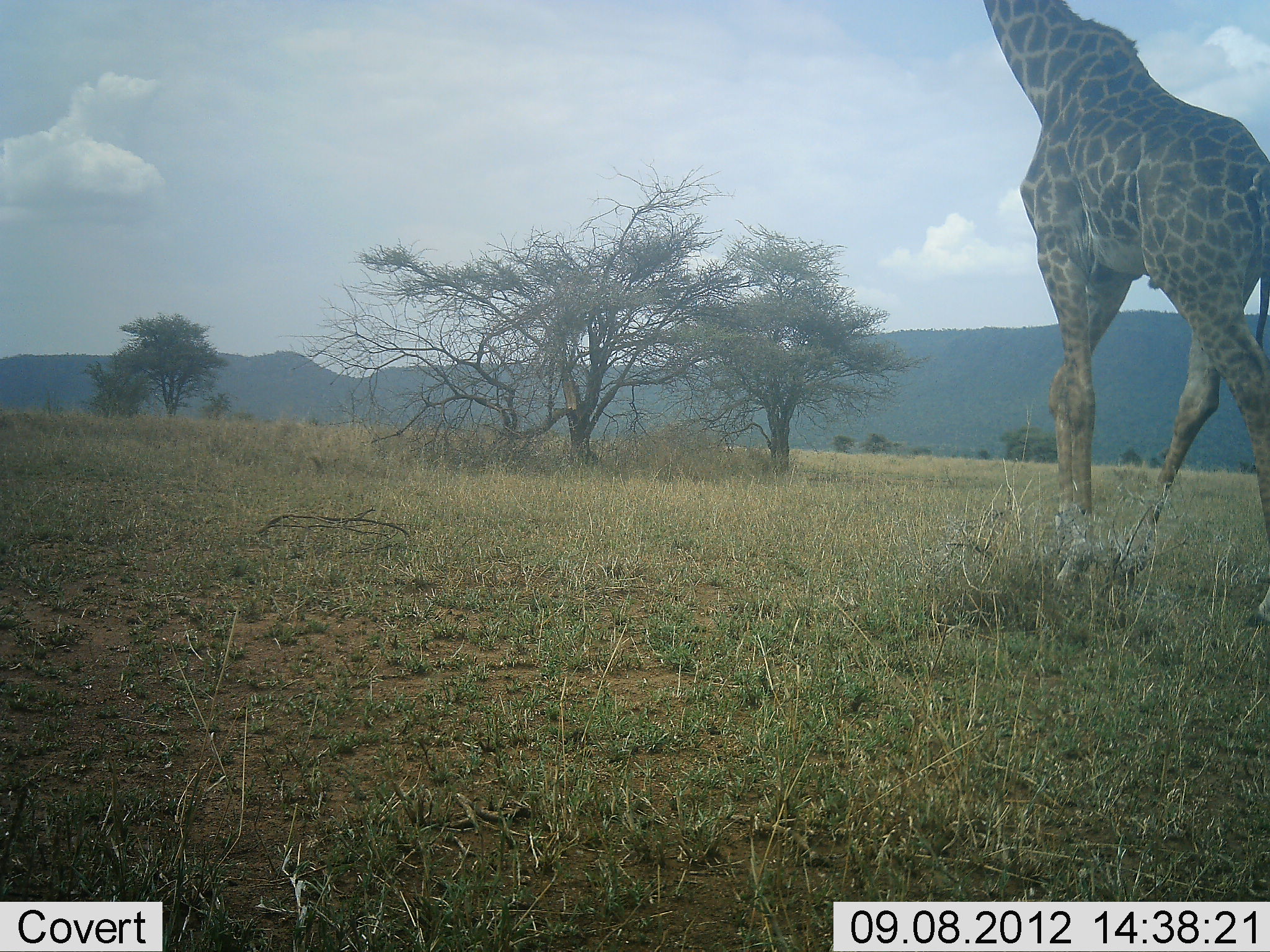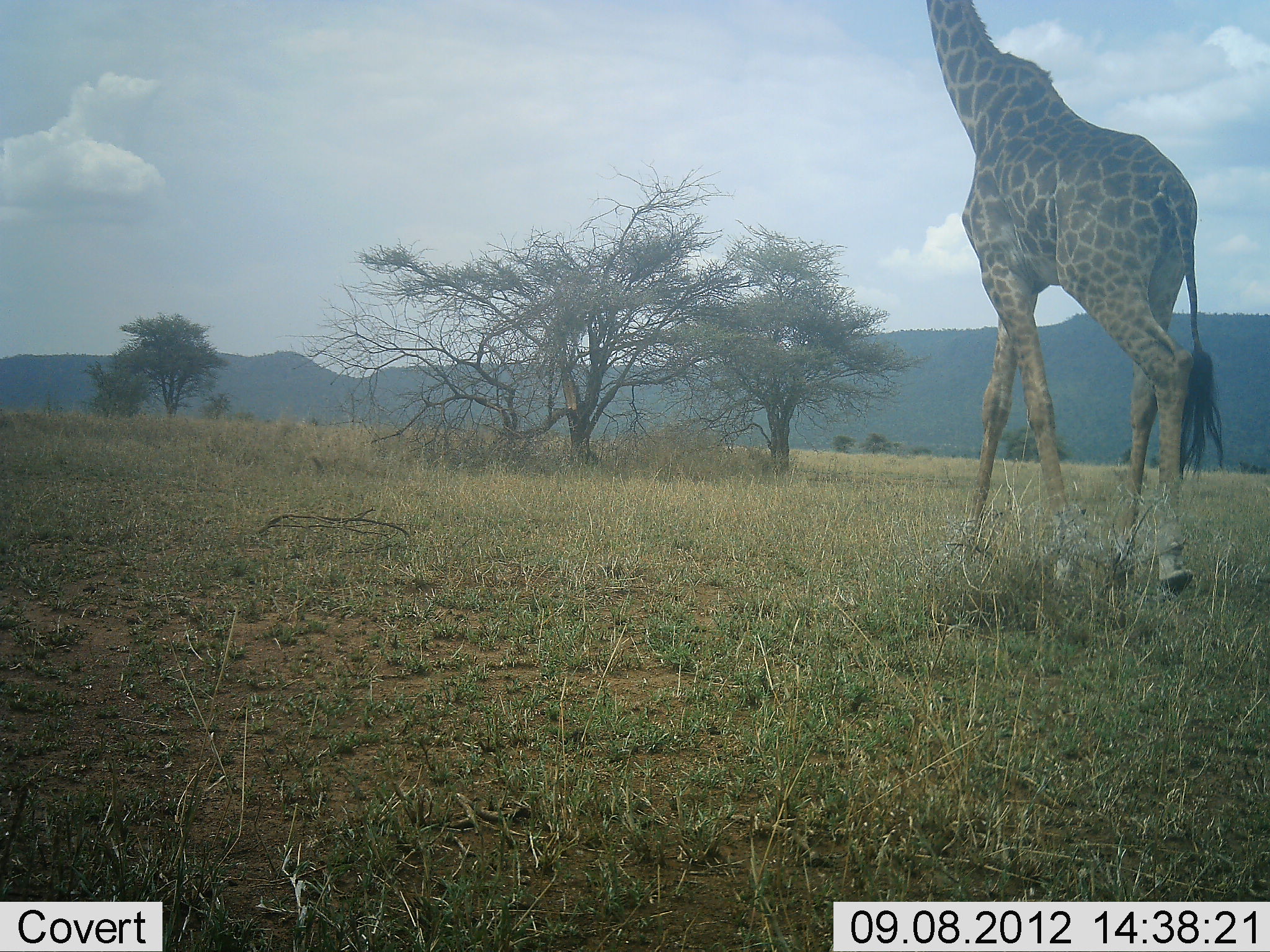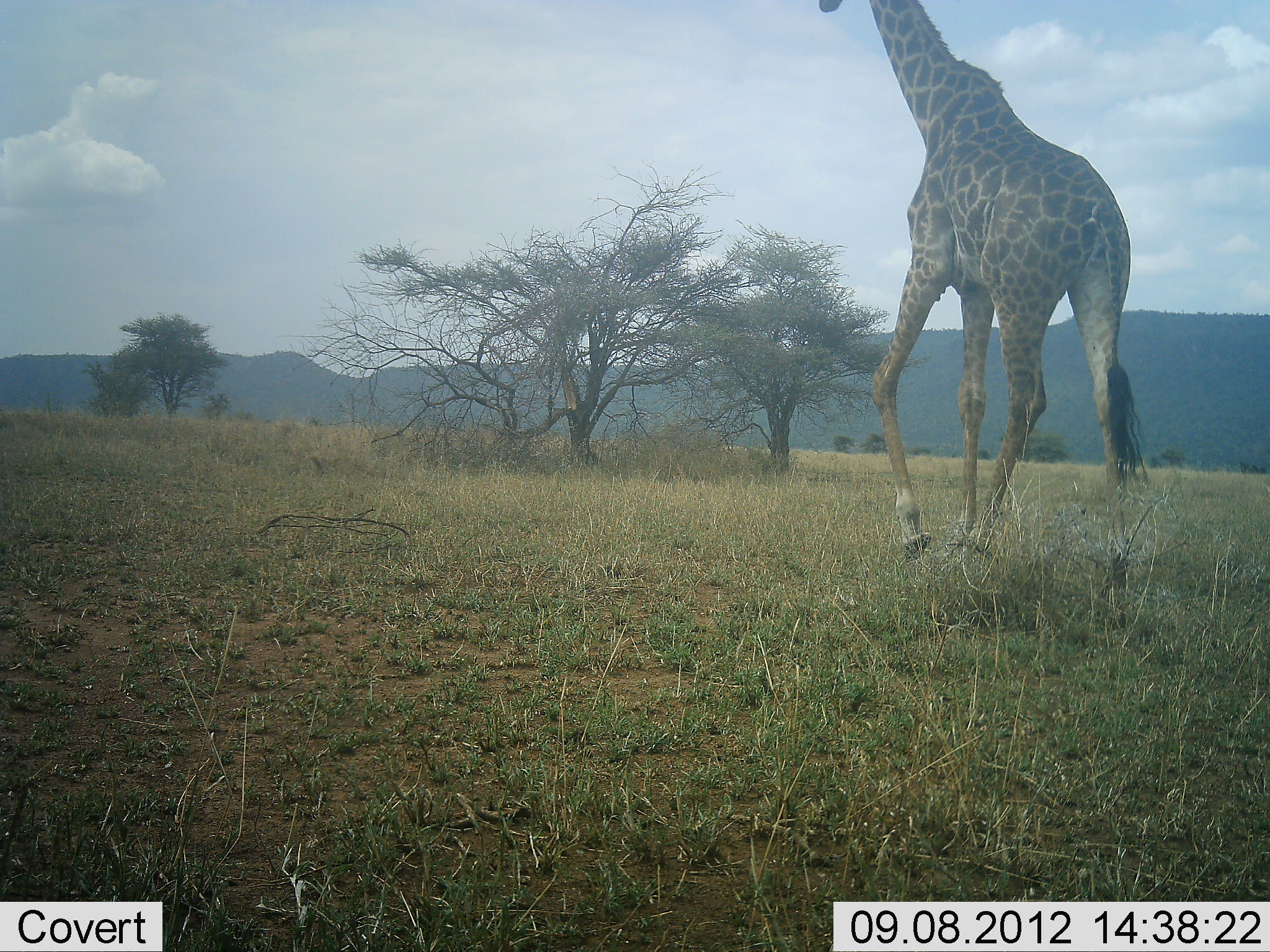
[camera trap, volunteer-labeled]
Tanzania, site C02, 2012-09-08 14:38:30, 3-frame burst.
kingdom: Animalia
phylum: Chordata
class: Mammalia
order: Artiodactyla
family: Giraffidae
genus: Giraffa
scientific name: Giraffa camelopardalis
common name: giraffe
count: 1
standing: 0%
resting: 0%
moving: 100%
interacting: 0%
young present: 0%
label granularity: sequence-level